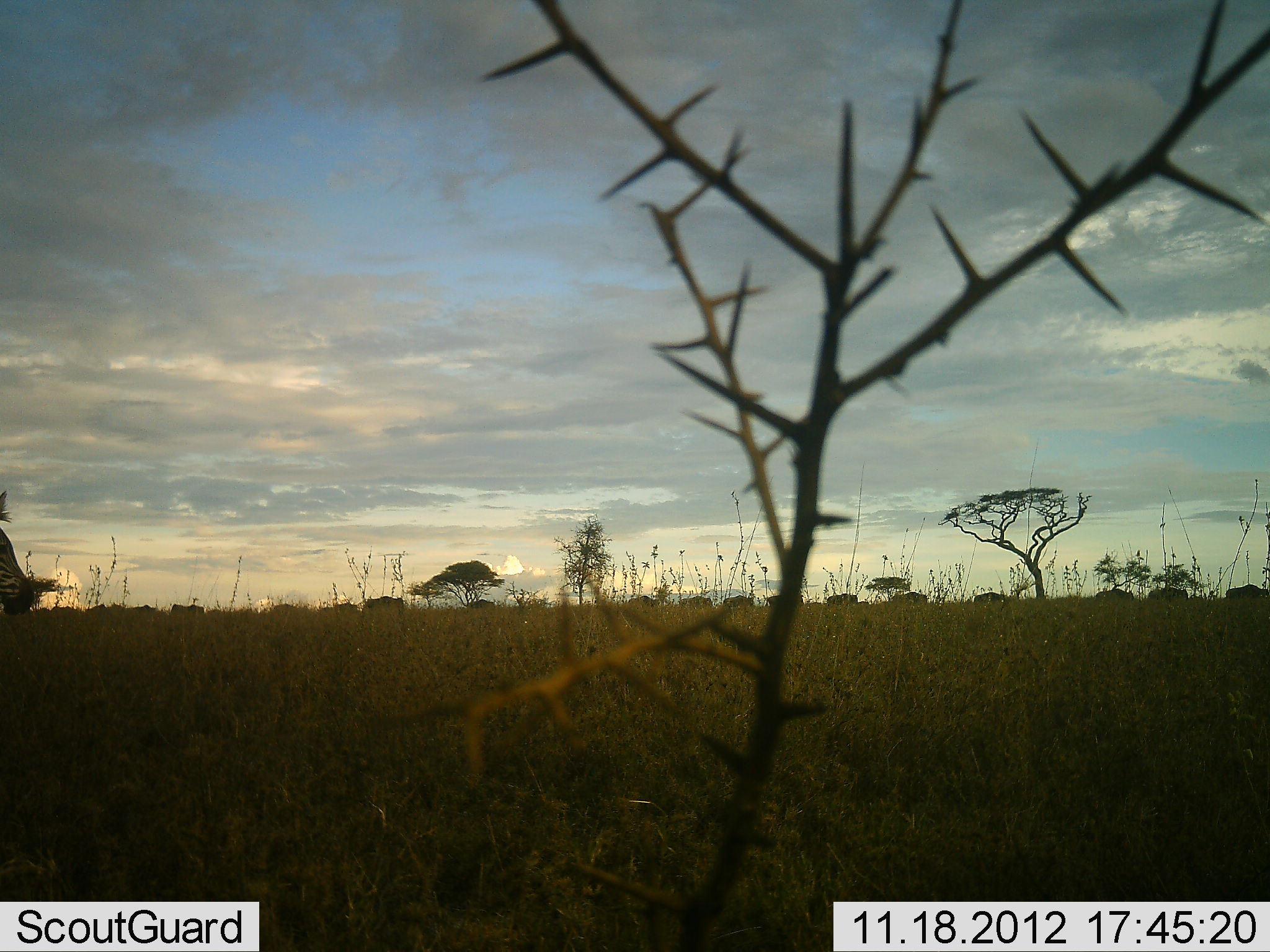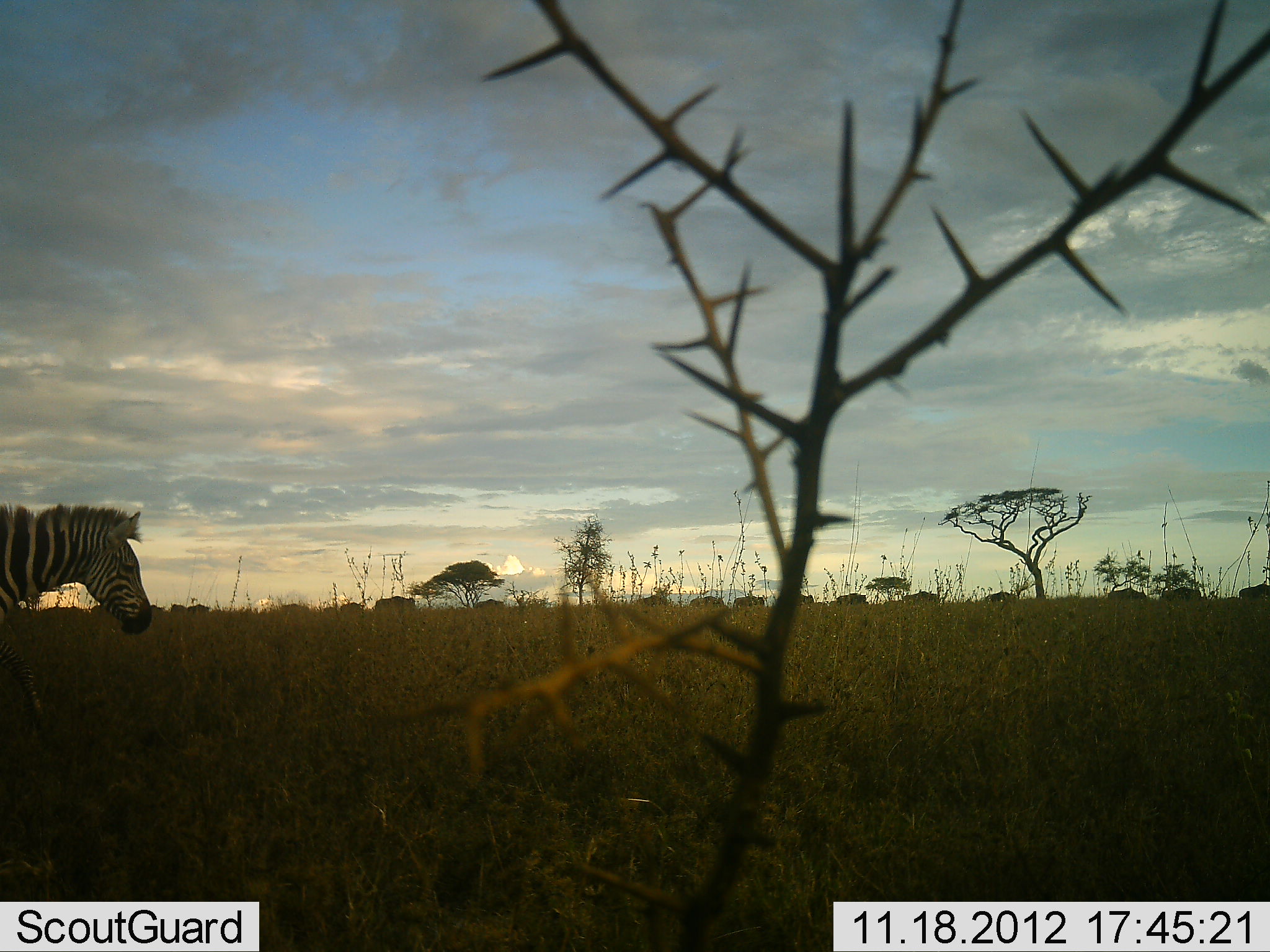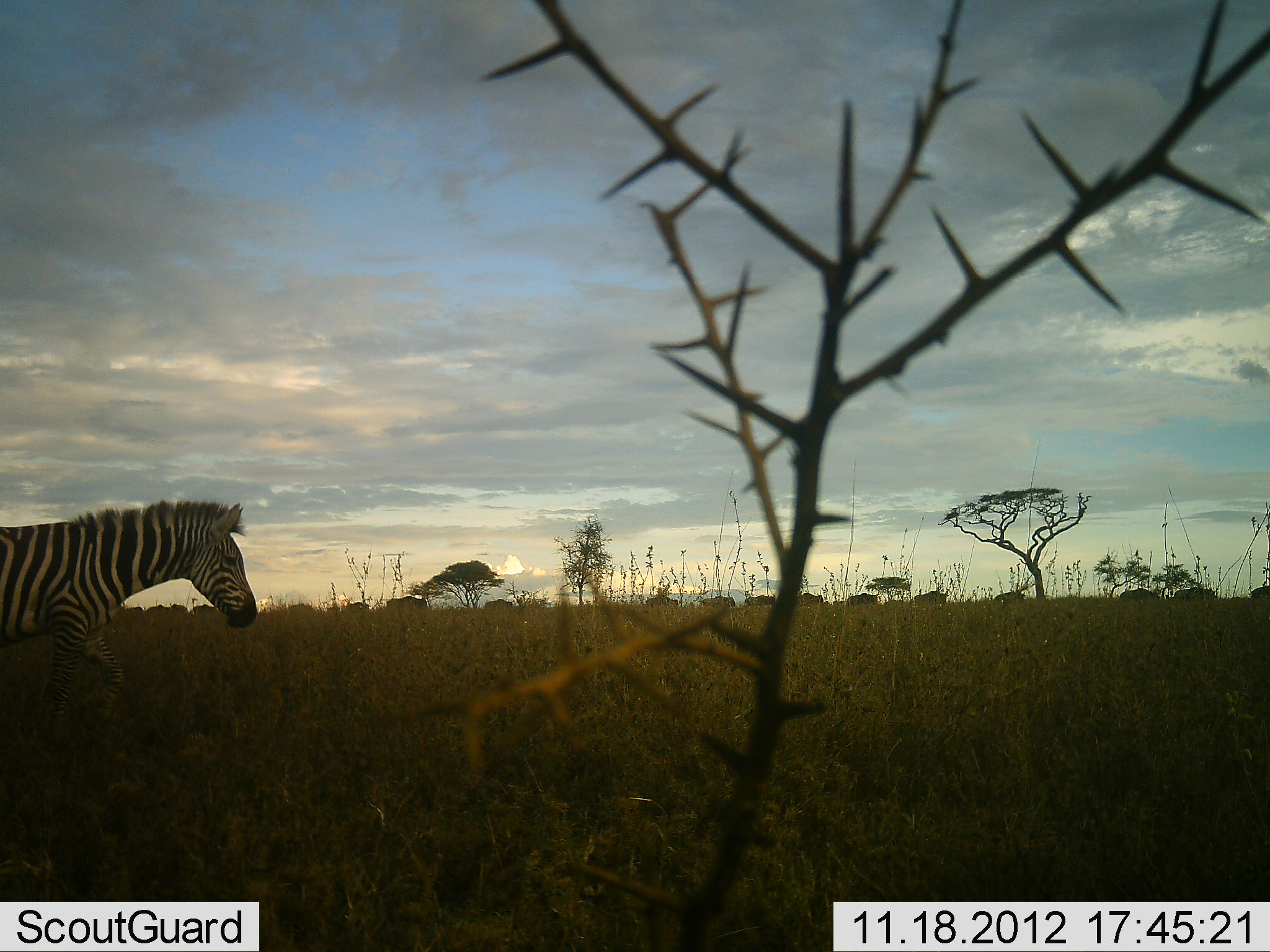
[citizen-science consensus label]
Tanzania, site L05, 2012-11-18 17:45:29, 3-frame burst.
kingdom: Animalia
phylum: Chordata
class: Mammalia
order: Artiodactyla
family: Bovidae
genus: Connochaetes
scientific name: Connochaetes taurinus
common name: blue wildebeest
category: wildebeest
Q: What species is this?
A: Wildebeest (blue wildebeest) (Connochaetes taurinus).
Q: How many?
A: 11-50.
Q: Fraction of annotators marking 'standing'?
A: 0%.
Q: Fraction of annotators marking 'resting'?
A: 0%.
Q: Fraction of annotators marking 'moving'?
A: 100%.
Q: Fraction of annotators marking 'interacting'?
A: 0%.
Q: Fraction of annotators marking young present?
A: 0%.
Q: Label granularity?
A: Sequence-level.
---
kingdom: Animalia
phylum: Chordata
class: Mammalia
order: Perissodactyla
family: Equidae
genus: Equus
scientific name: Equus quagga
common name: plains zebra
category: zebra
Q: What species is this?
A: Zebra (plains zebra) (Equus quagga).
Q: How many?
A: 1.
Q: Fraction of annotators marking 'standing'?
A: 0%.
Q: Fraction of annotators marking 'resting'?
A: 0%.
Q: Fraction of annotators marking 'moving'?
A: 100%.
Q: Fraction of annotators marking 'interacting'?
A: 0%.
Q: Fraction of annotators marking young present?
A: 0%.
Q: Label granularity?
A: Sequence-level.